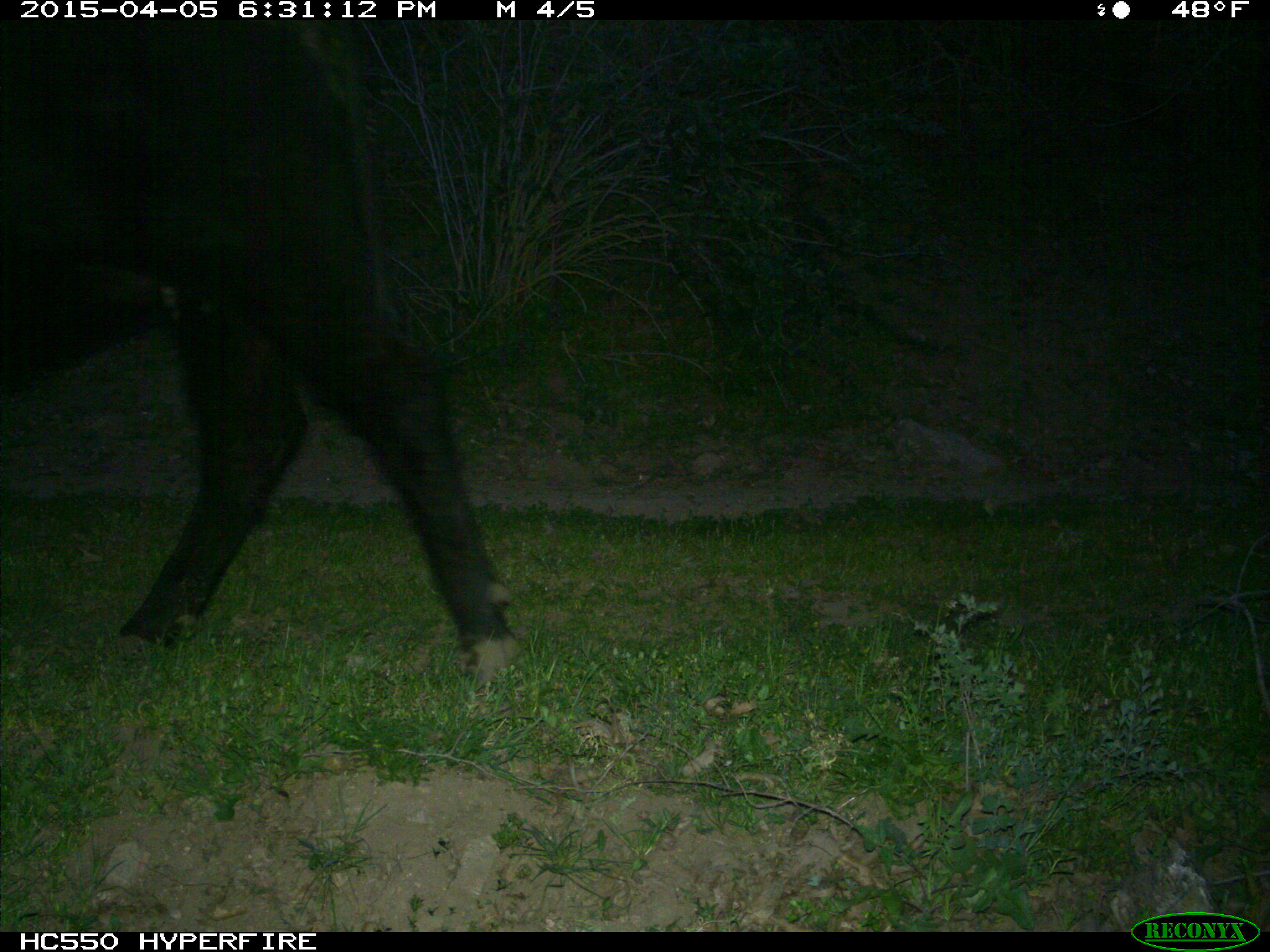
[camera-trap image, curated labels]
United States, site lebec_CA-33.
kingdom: Animalia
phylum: Chordata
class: Mammalia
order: Artiodactyla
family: Bovidae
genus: Bos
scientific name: Bos taurus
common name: domestic cow